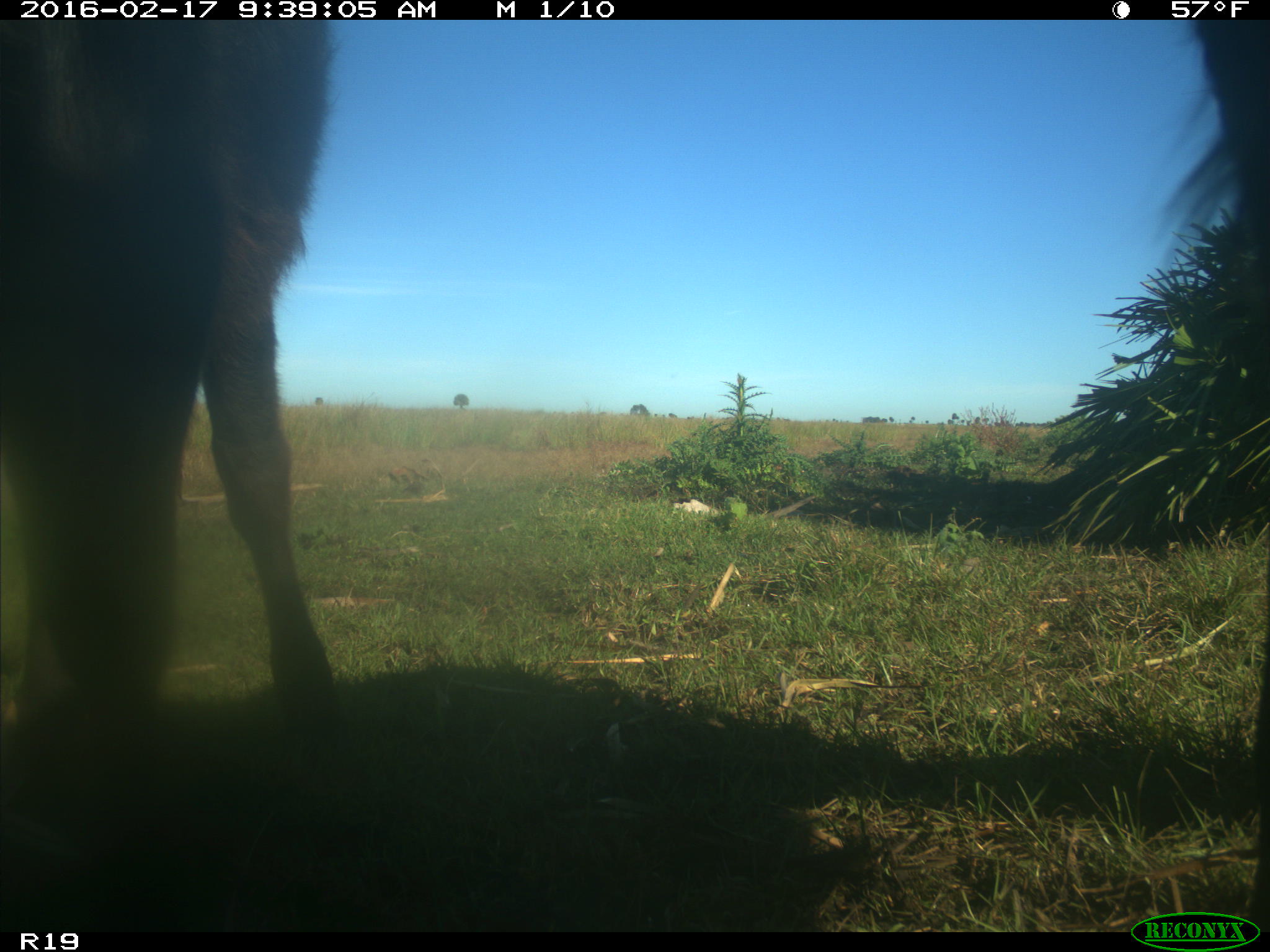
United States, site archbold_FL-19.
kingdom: Animalia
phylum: Chordata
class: Mammalia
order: Artiodactyla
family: Bovidae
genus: Bos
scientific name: Bos taurus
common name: domestic cow